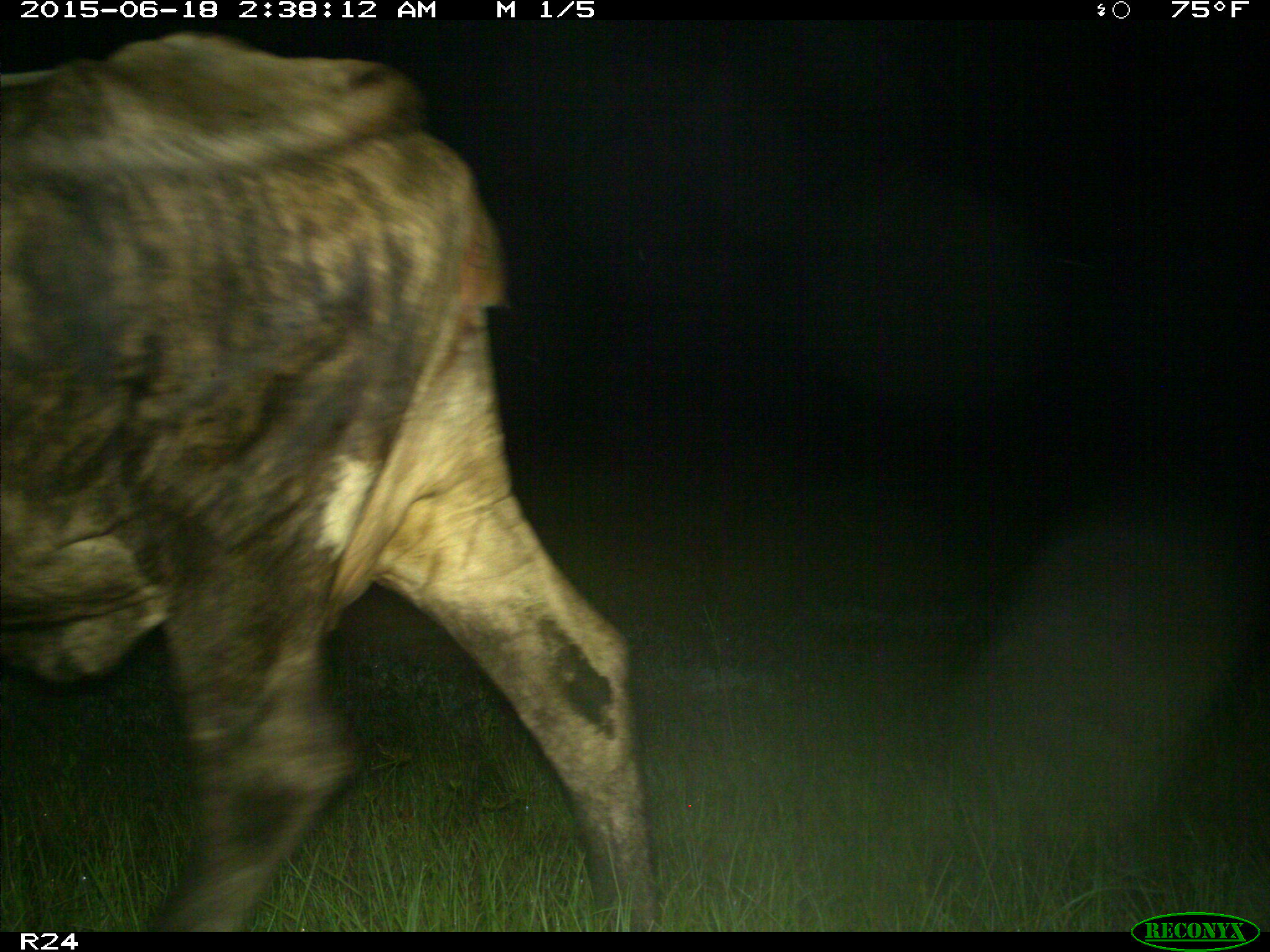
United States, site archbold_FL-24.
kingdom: Animalia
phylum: Chordata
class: Mammalia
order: Artiodactyla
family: Bovidae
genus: Bos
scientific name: Bos taurus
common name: domestic cow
Bos taurus (domestic cow).